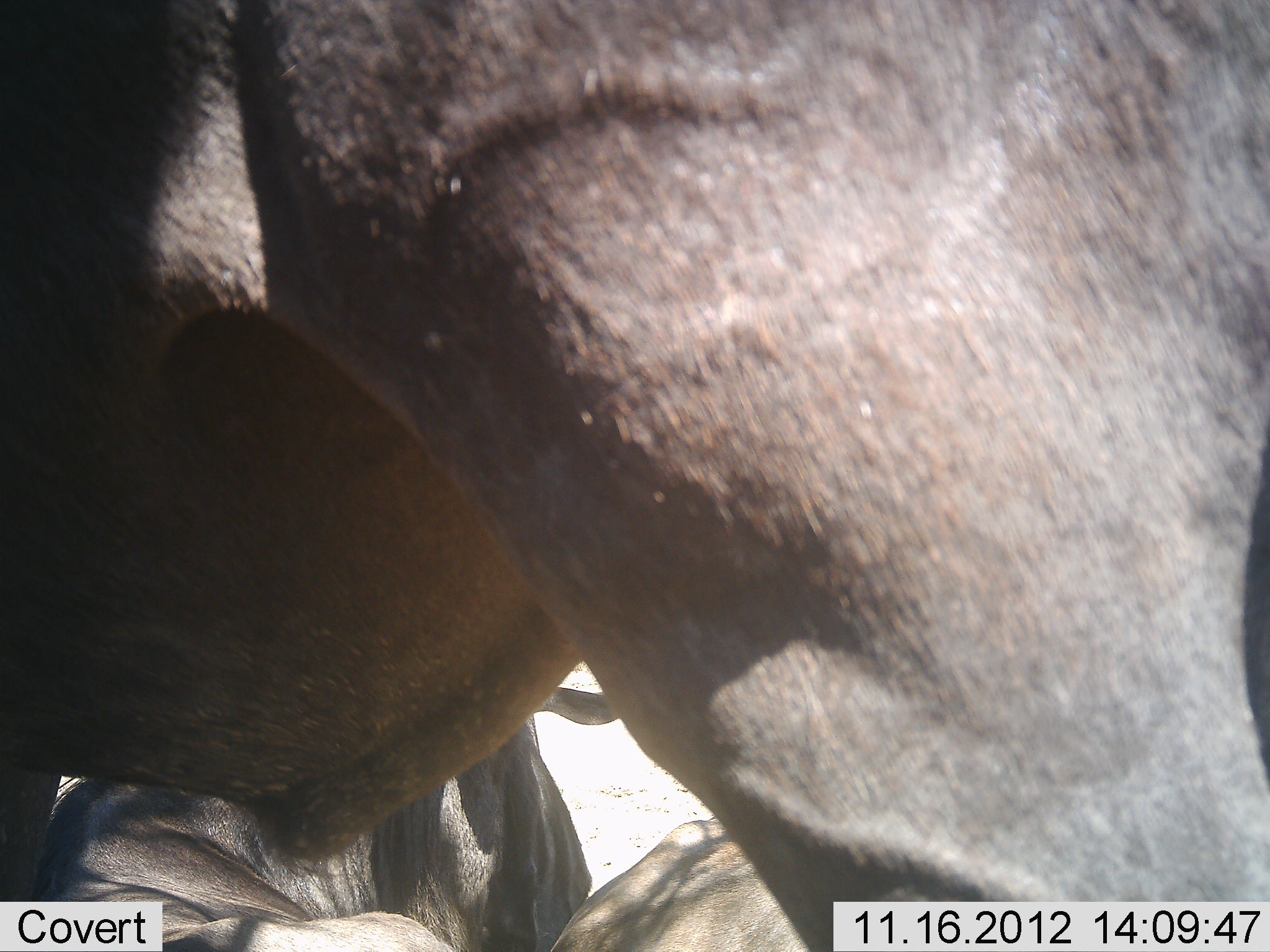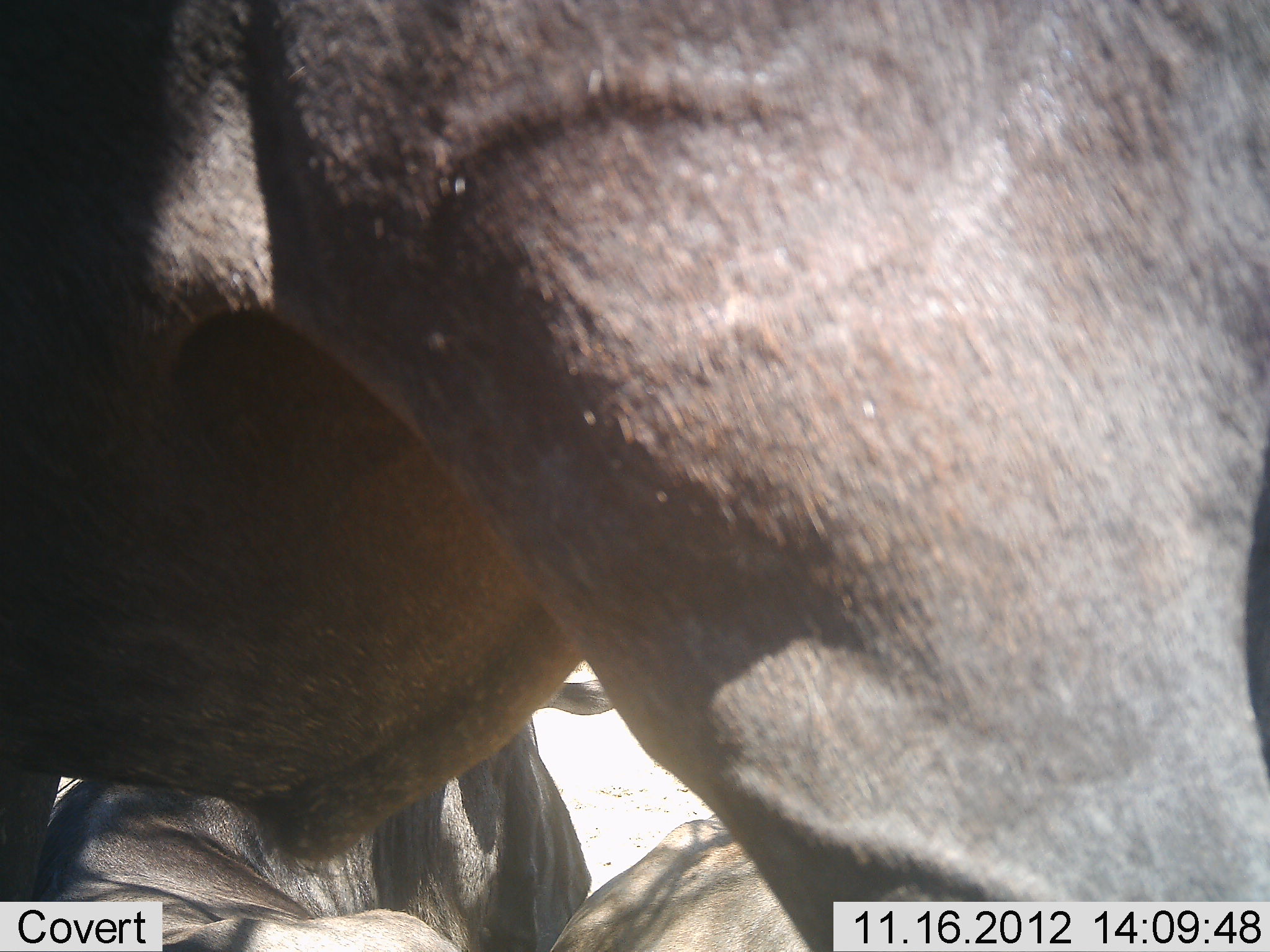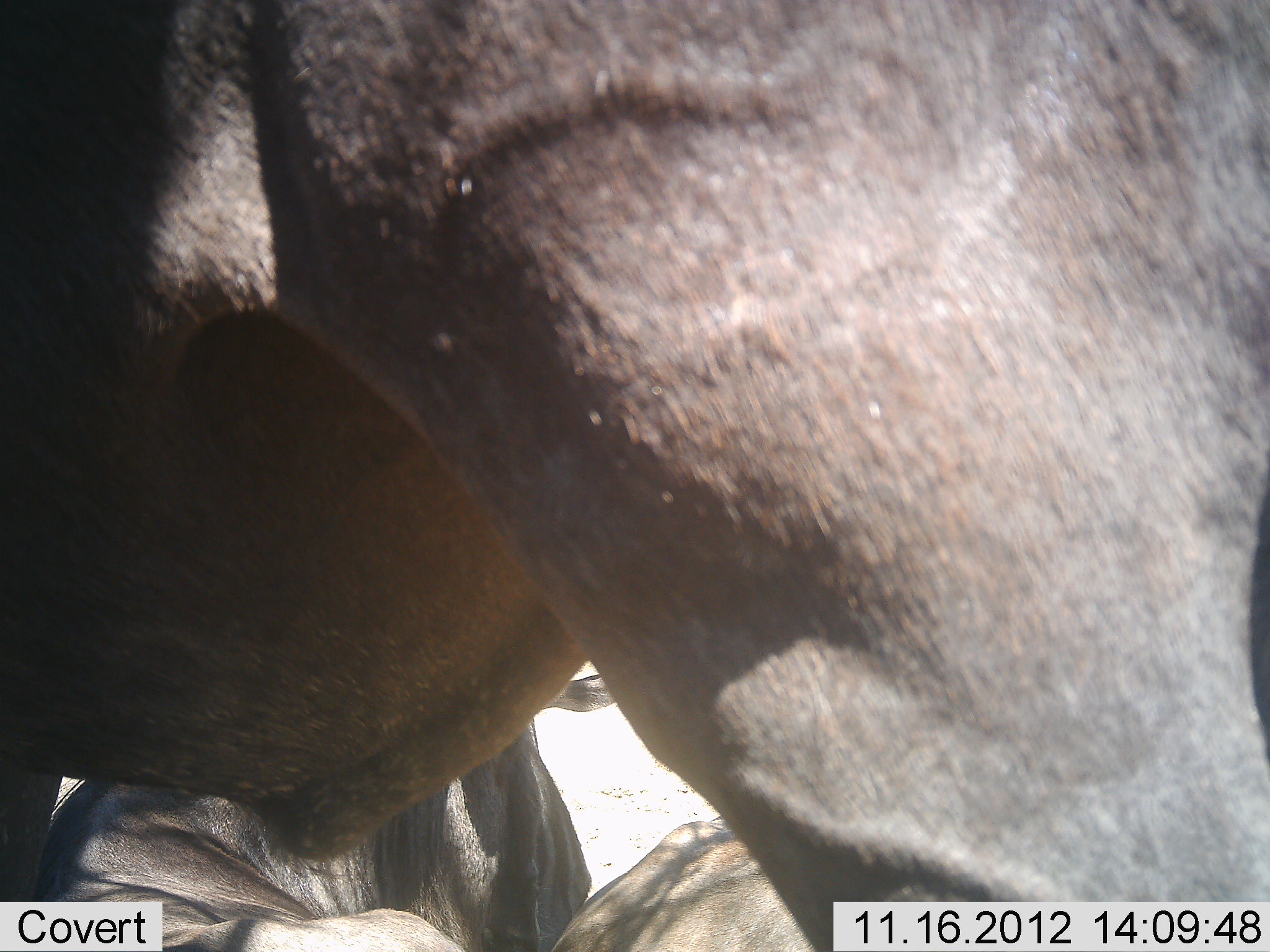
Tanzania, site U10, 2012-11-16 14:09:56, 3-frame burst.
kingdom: Animalia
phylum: Chordata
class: Mammalia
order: Artiodactyla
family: Bovidae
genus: Connochaetes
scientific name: Connochaetes taurinus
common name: blue wildebeest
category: wildebeest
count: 3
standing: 90%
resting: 80%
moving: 0%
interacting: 0%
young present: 0%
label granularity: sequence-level